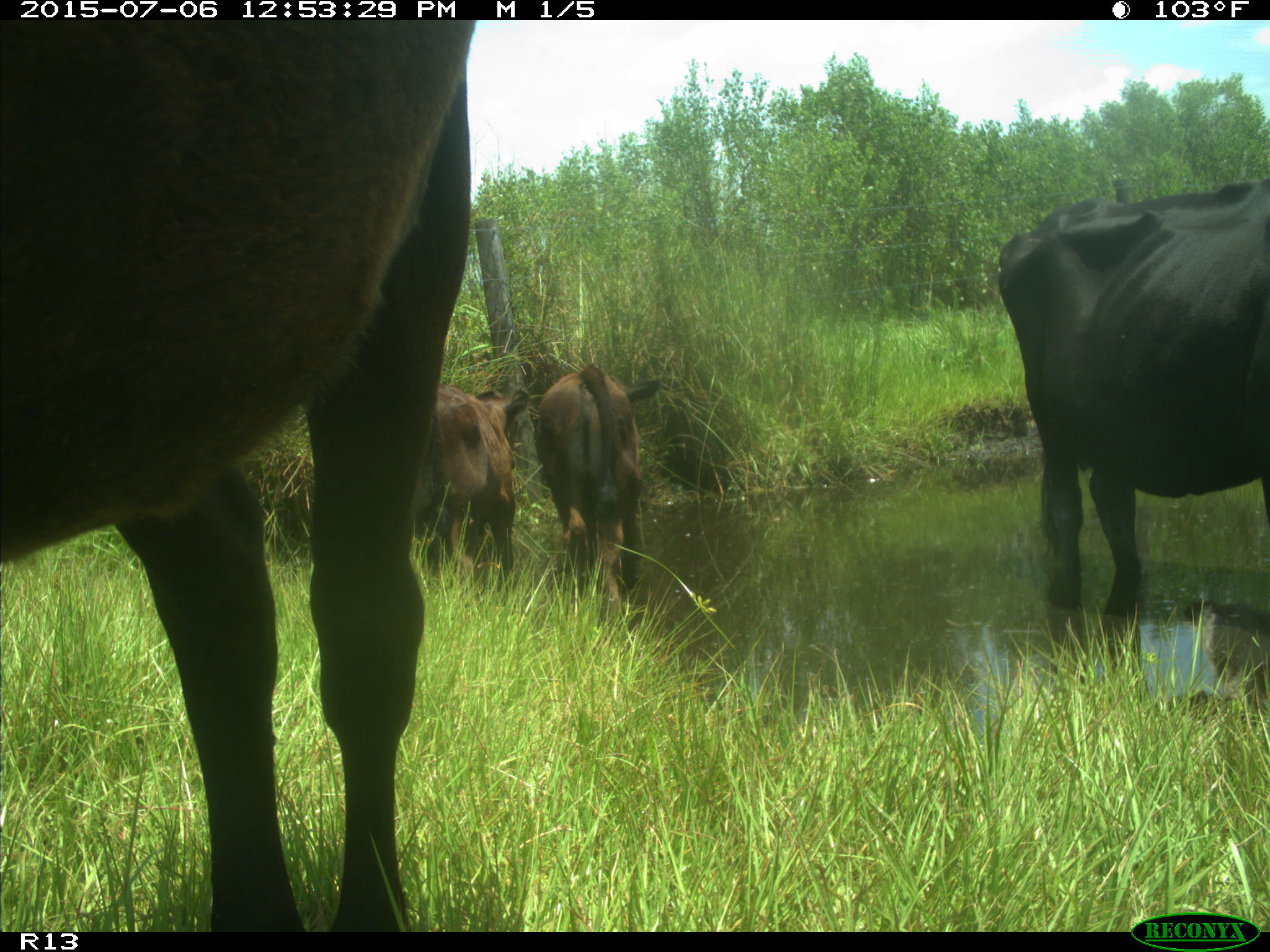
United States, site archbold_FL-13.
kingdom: Animalia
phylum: Chordata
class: Mammalia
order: Artiodactyla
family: Bovidae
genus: Bos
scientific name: Bos taurus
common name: domestic cow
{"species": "Bos taurus (domestic cow)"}